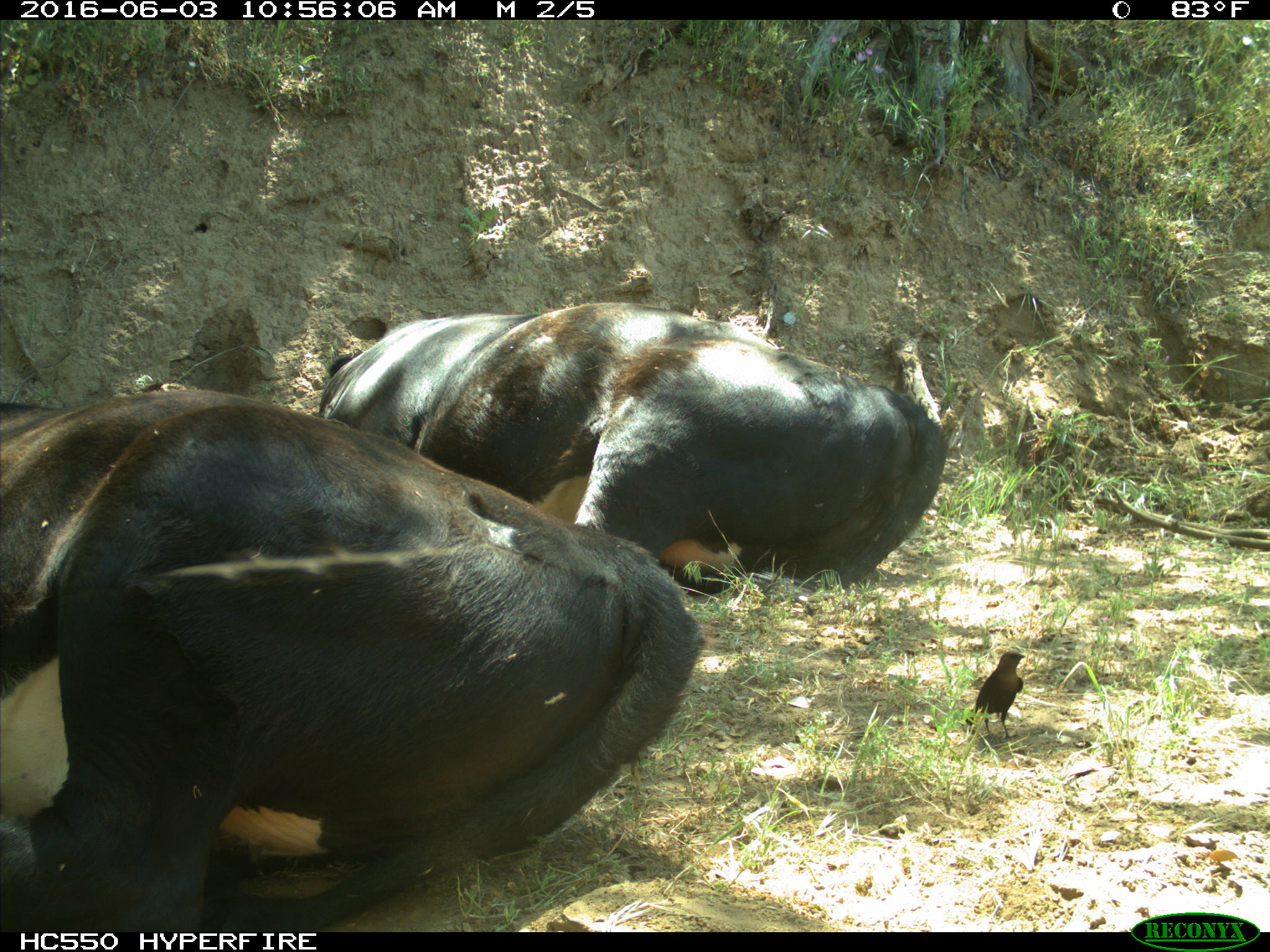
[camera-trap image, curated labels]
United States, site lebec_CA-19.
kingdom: Animalia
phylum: Chordata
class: Mammalia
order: Artiodactyla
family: Bovidae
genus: Bos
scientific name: Bos taurus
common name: domestic cow